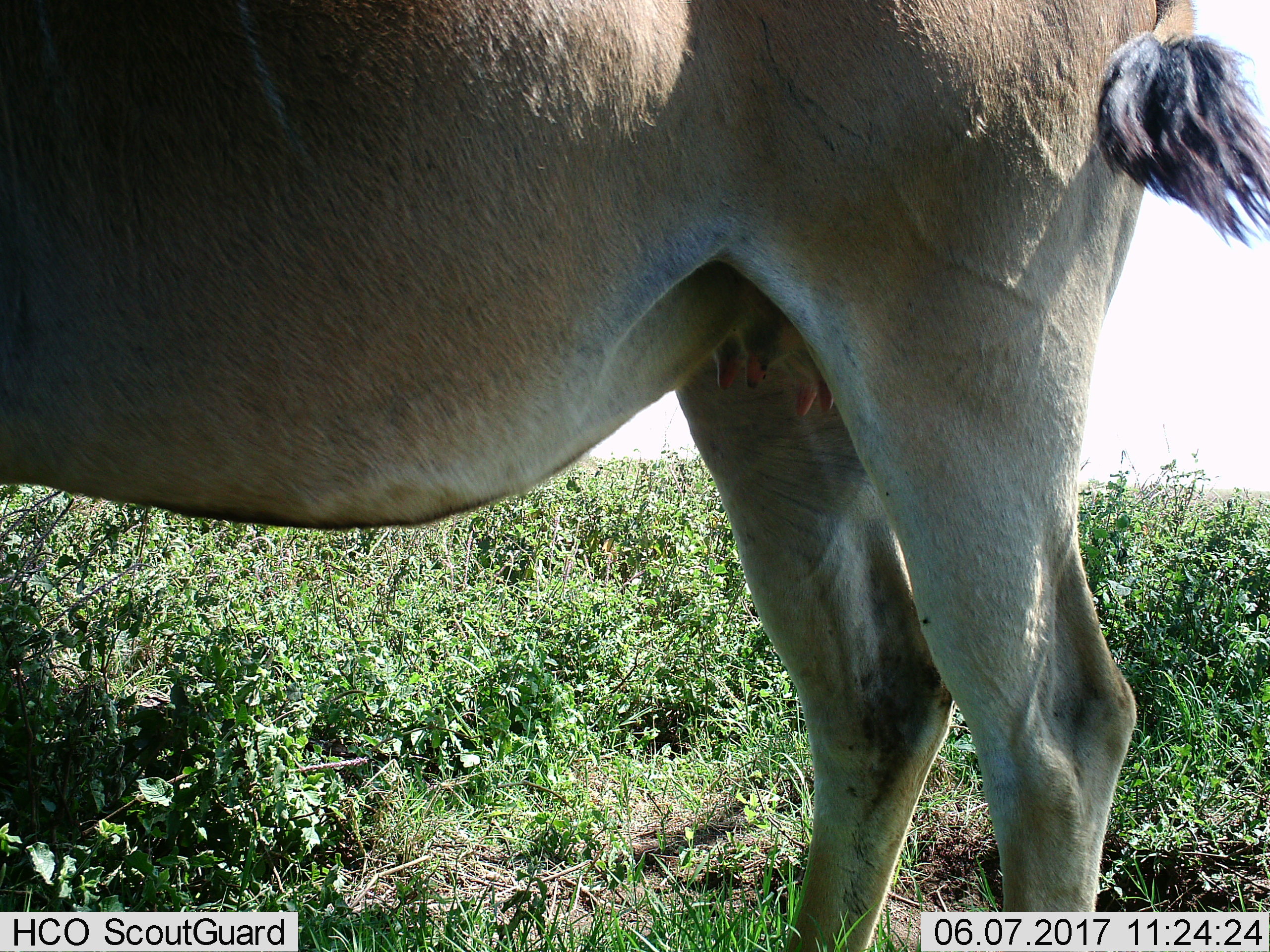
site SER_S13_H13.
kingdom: Animalia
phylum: Chordata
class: Mammalia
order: Artiodactyla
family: Bovidae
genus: Tragelaphus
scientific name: Tragelaphus oryx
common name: eland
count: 1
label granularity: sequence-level